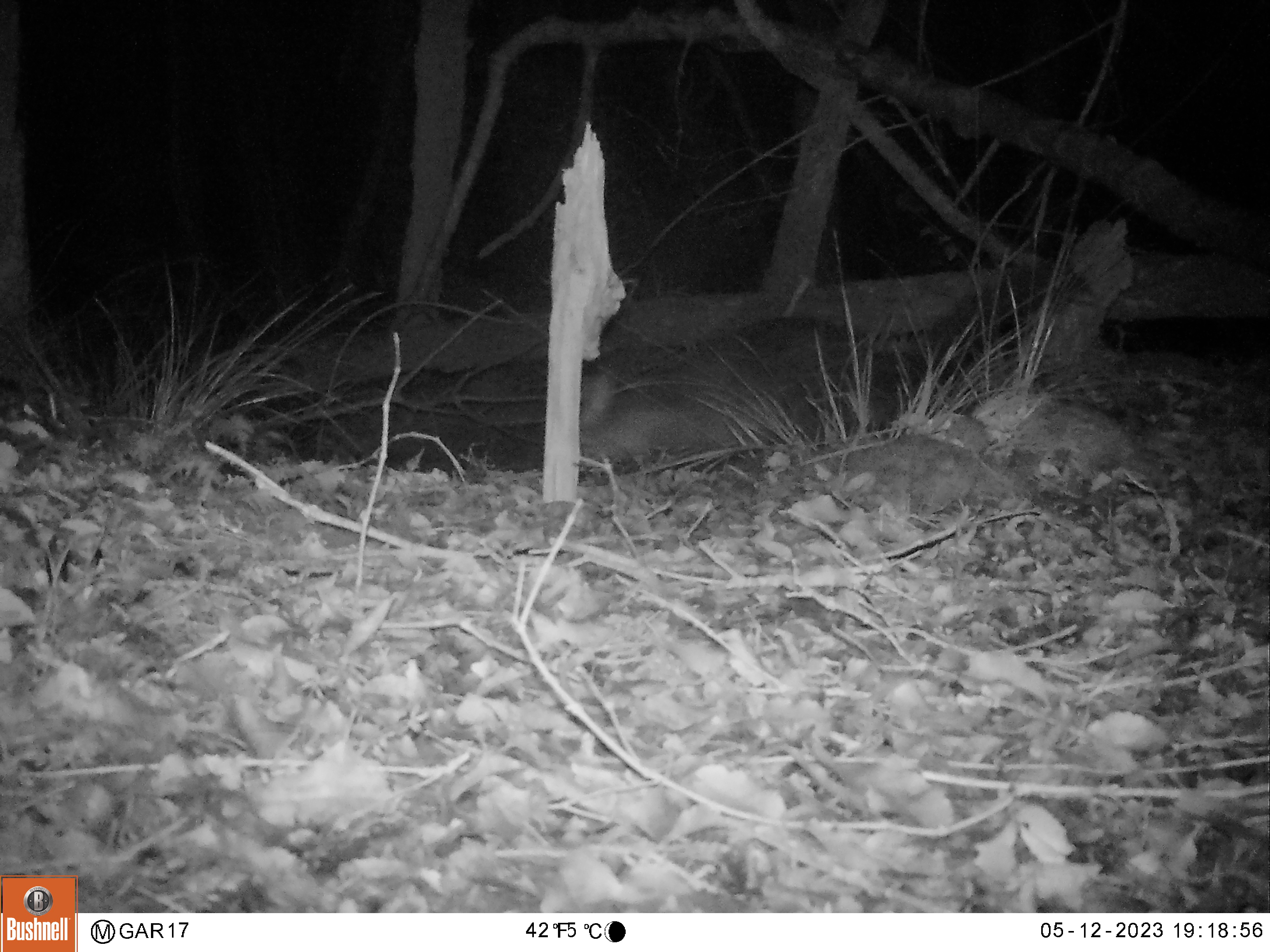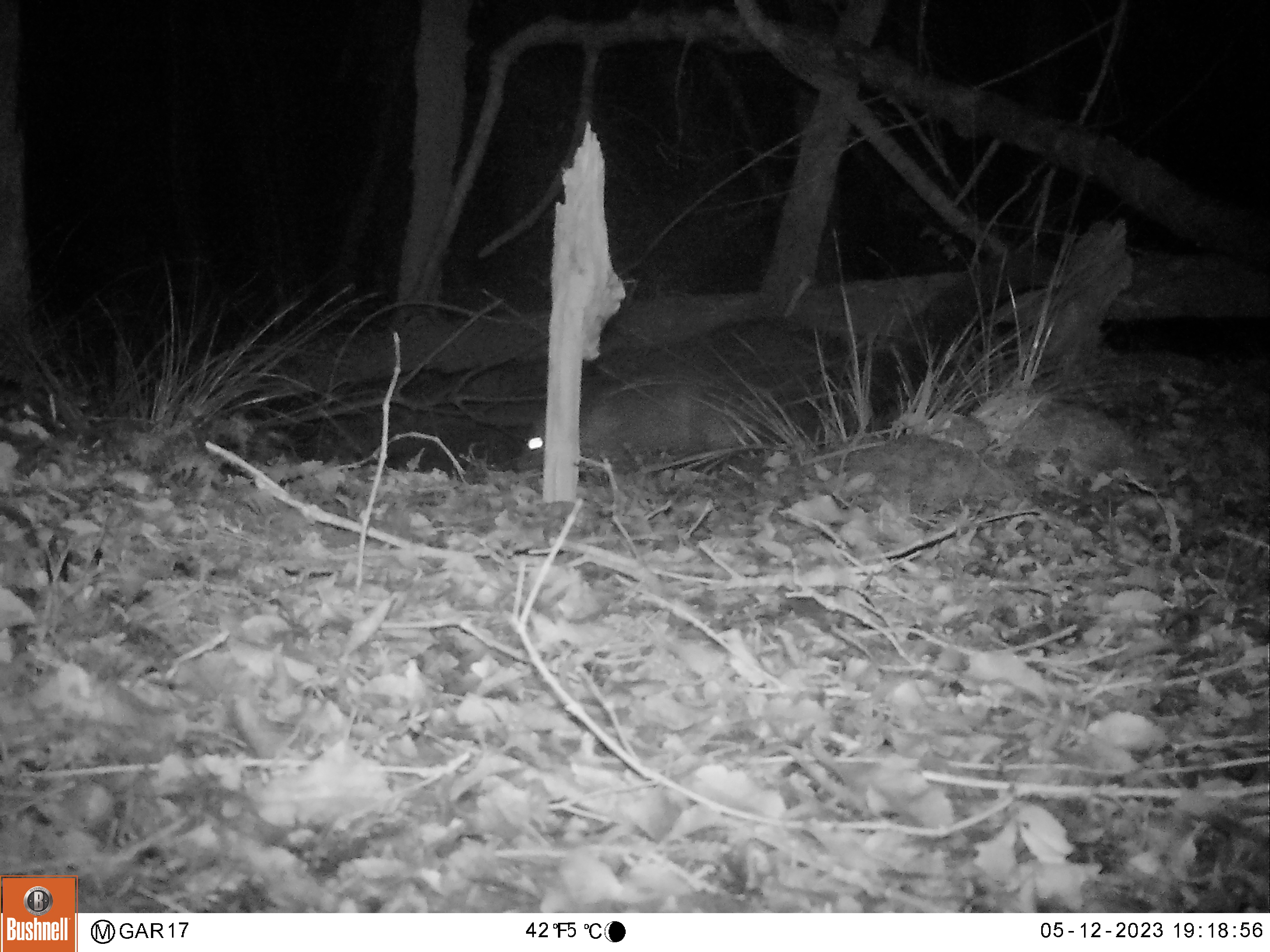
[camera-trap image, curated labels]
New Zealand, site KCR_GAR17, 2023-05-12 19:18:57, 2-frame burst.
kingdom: Animalia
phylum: Chordata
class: Mammalia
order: Diprotodontia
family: Phalangeridae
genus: Trichosurus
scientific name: Trichosurus vulpecula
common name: common brushtail possum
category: possum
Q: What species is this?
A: Possum (common brushtail possum) (Trichosurus vulpecula).